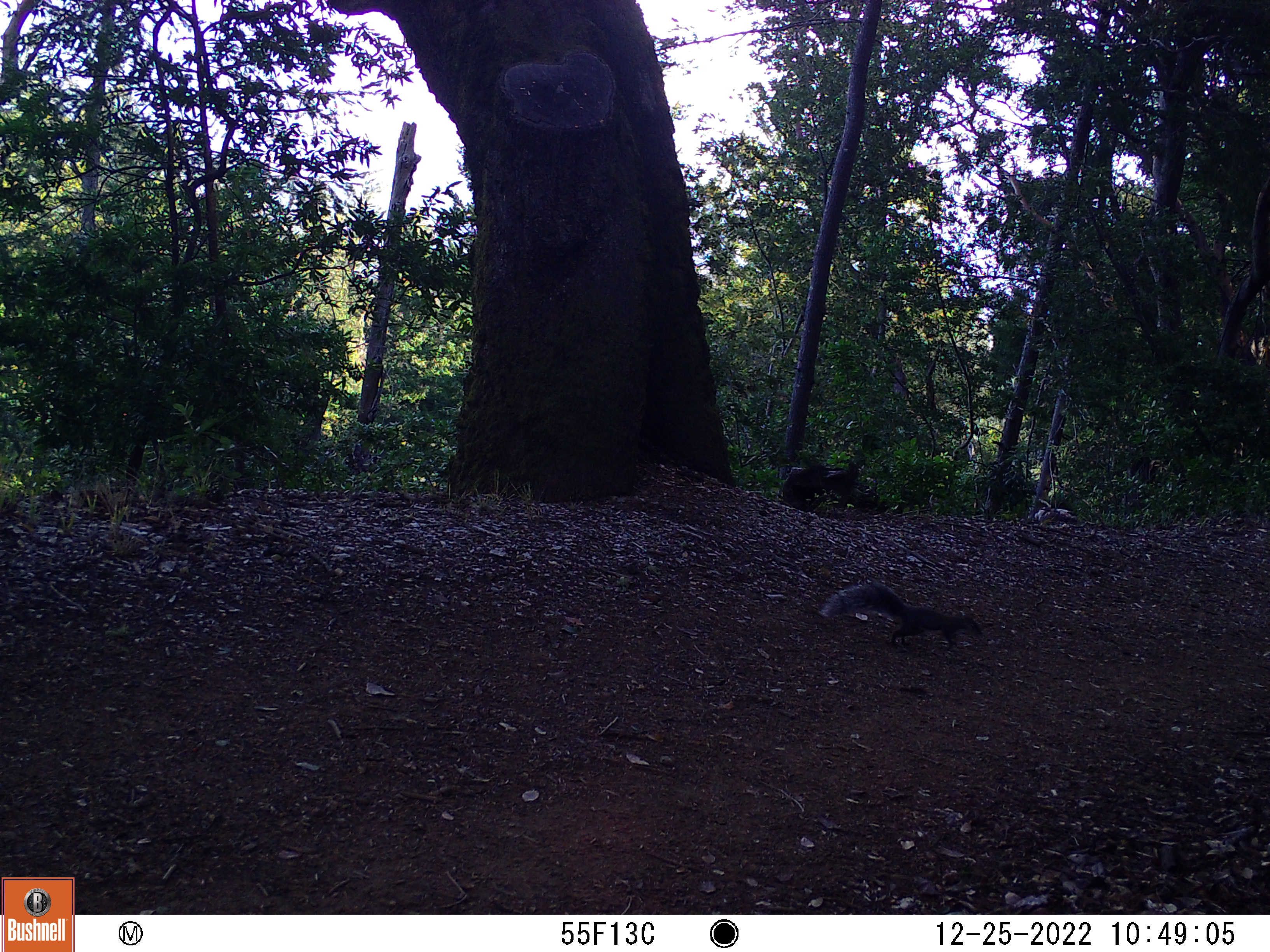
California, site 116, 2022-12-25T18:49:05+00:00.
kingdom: Animalia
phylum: Chordata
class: Mammalia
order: Rodentia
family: Sciuridae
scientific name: Sciuridae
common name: squirrel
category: unknown squirrel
Unknown squirrel (squirrel) (Sciuridae).